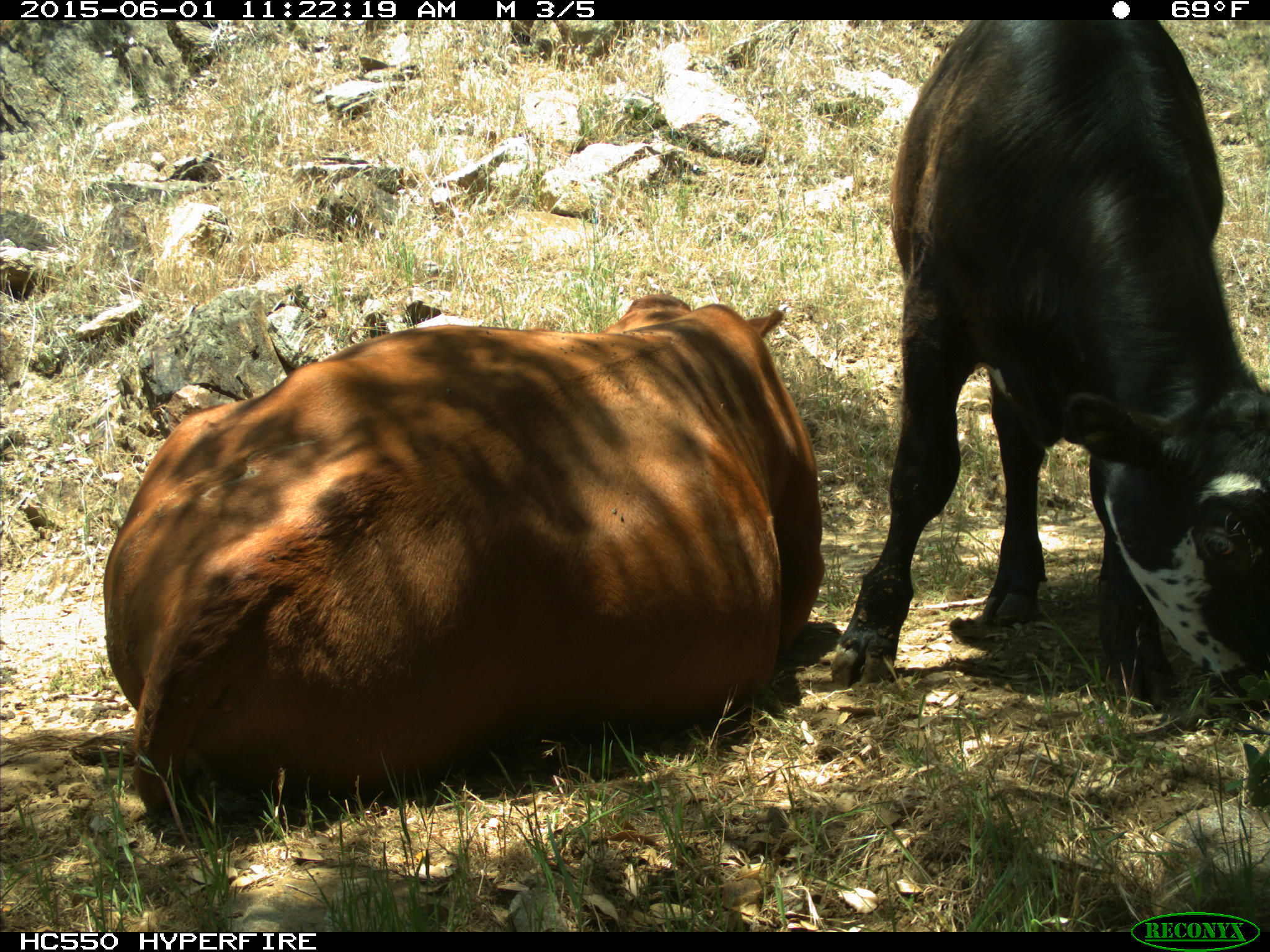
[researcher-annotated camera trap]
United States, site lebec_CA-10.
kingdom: Animalia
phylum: Chordata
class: Mammalia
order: Artiodactyla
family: Bovidae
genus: Bos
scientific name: Bos taurus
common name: domestic cow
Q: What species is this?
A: Bos taurus (domestic cow).